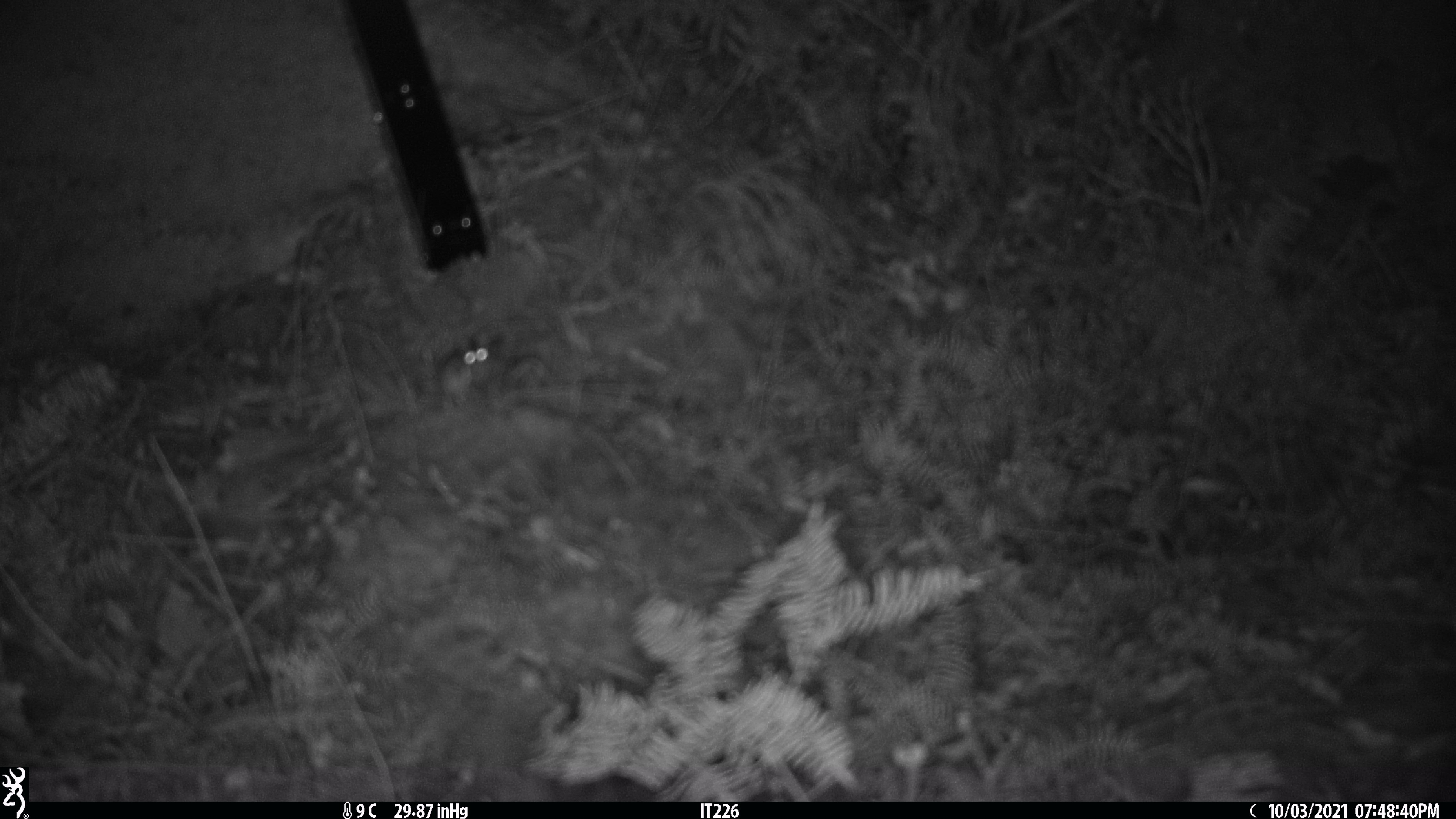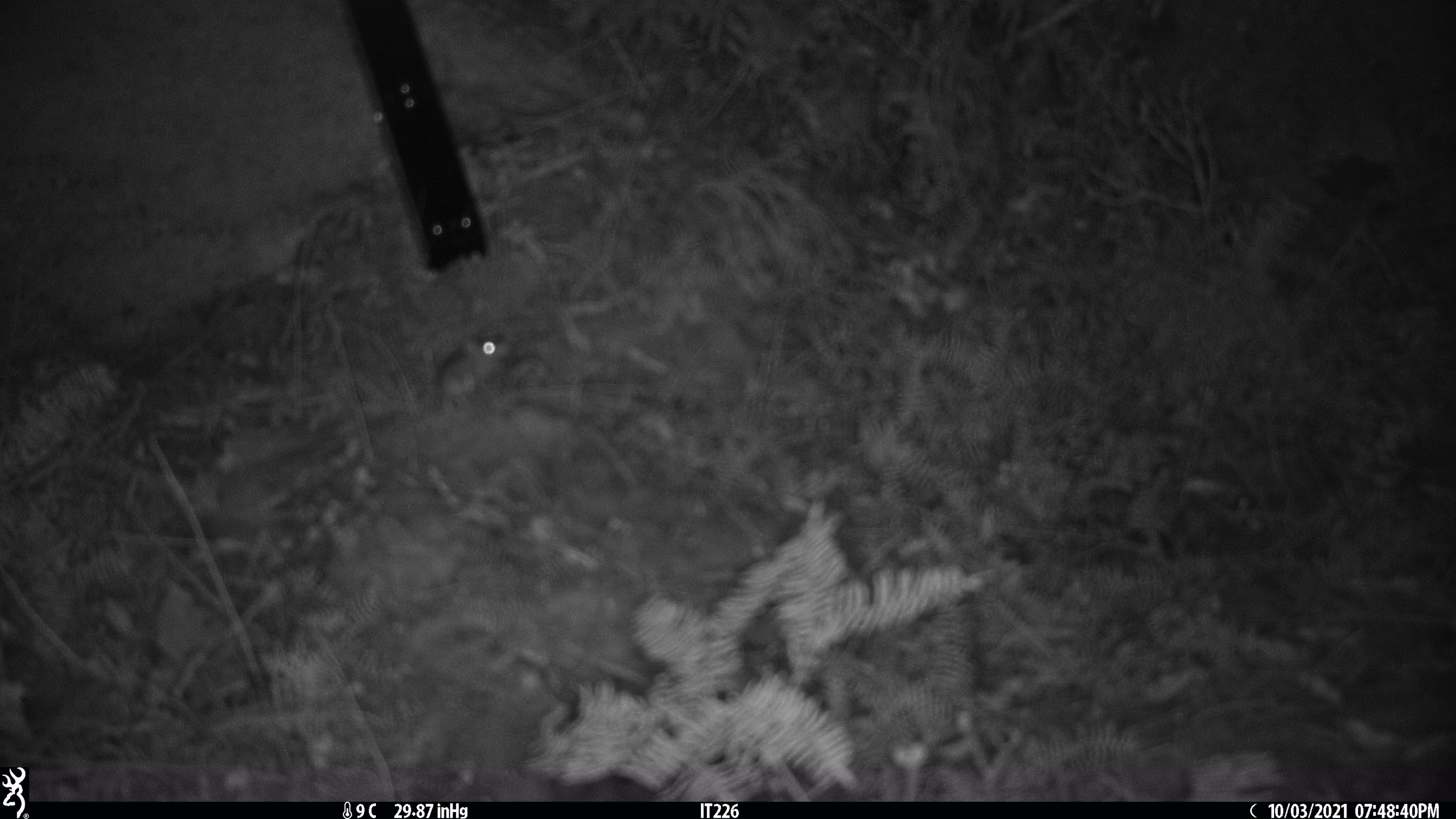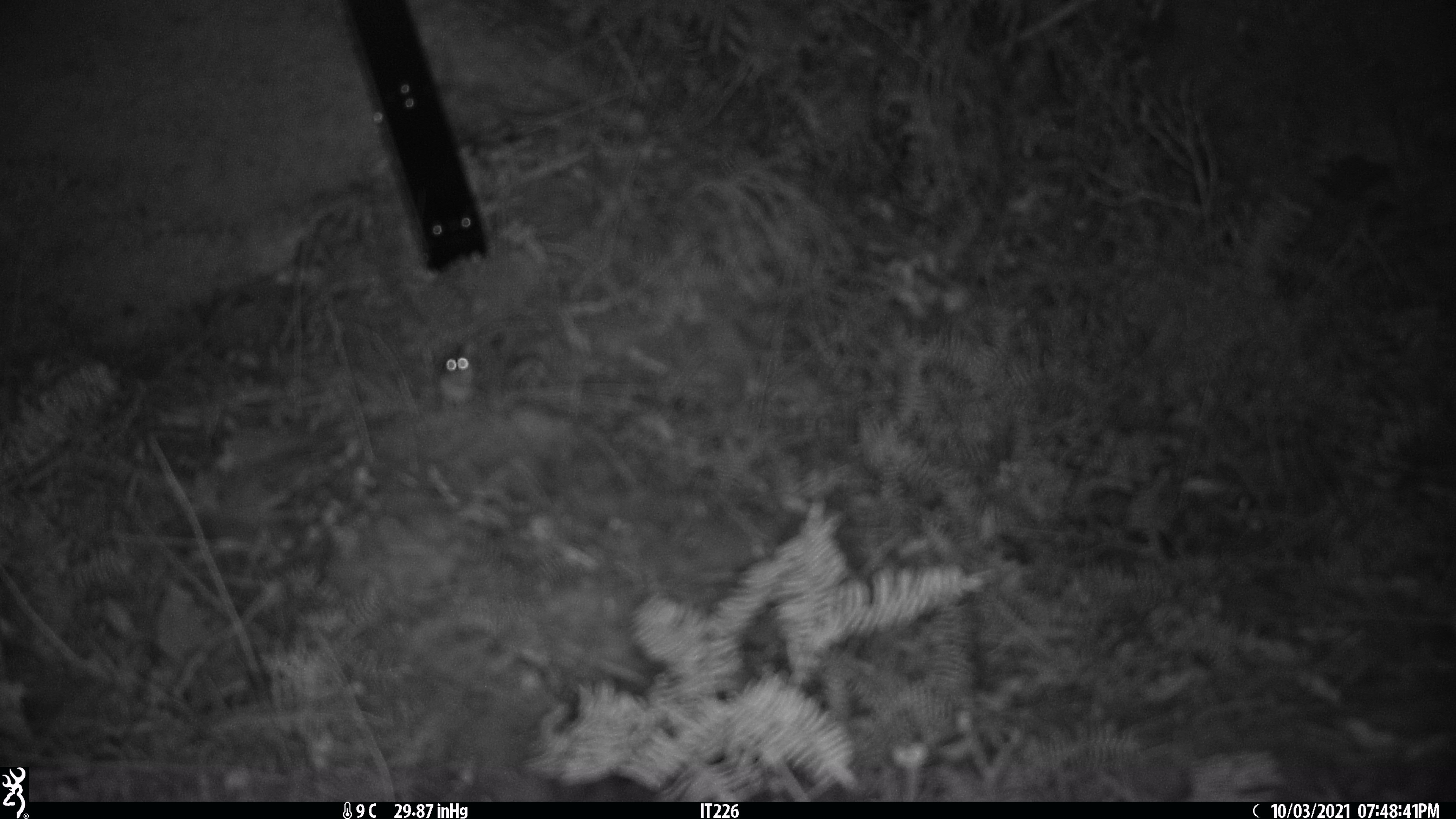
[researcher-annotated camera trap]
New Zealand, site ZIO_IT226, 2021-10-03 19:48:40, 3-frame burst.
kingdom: Animalia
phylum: Chordata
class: Mammalia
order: Rodentia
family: Muridae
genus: Mus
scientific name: Mus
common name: mouse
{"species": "mouse (Mus)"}